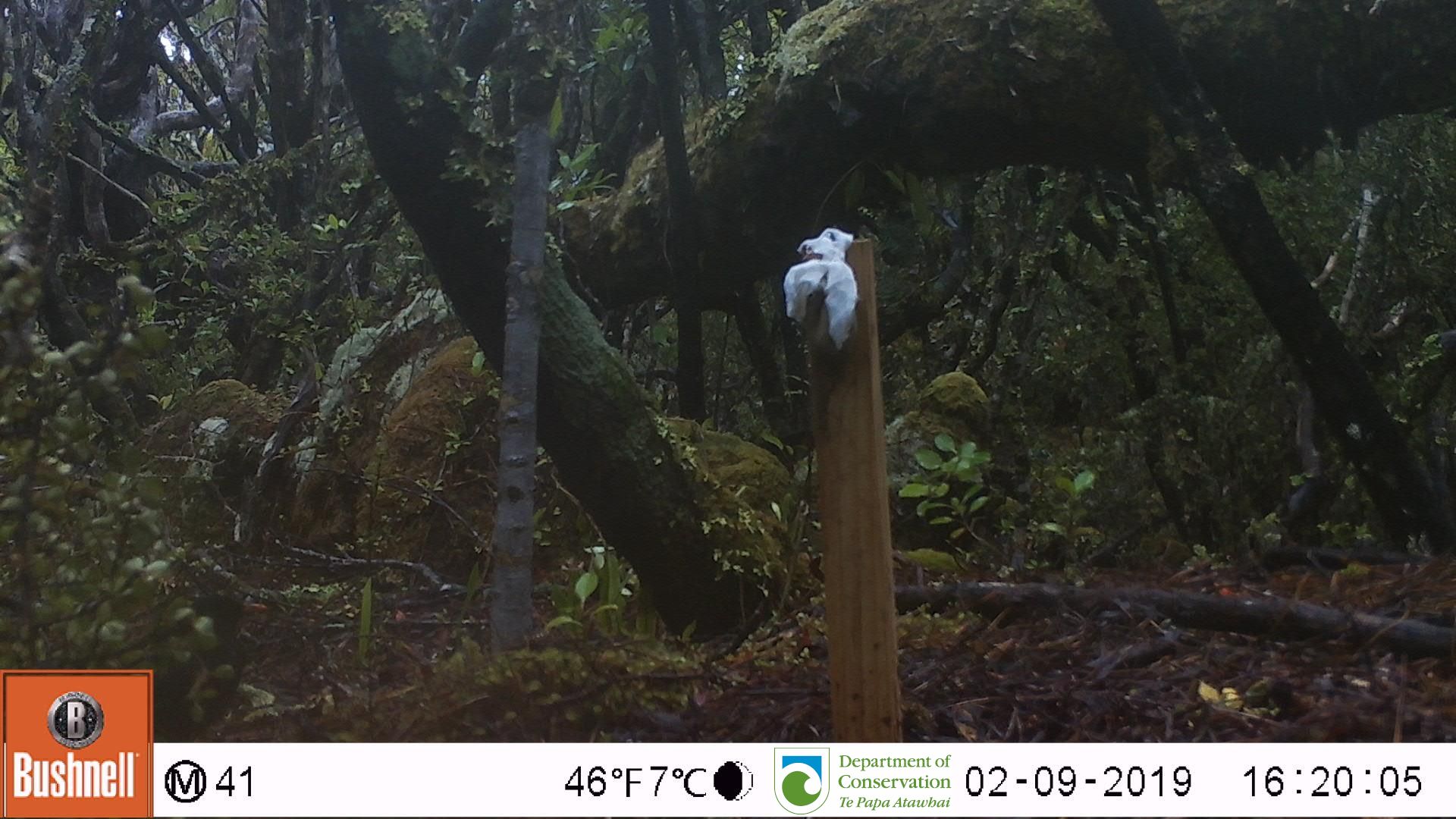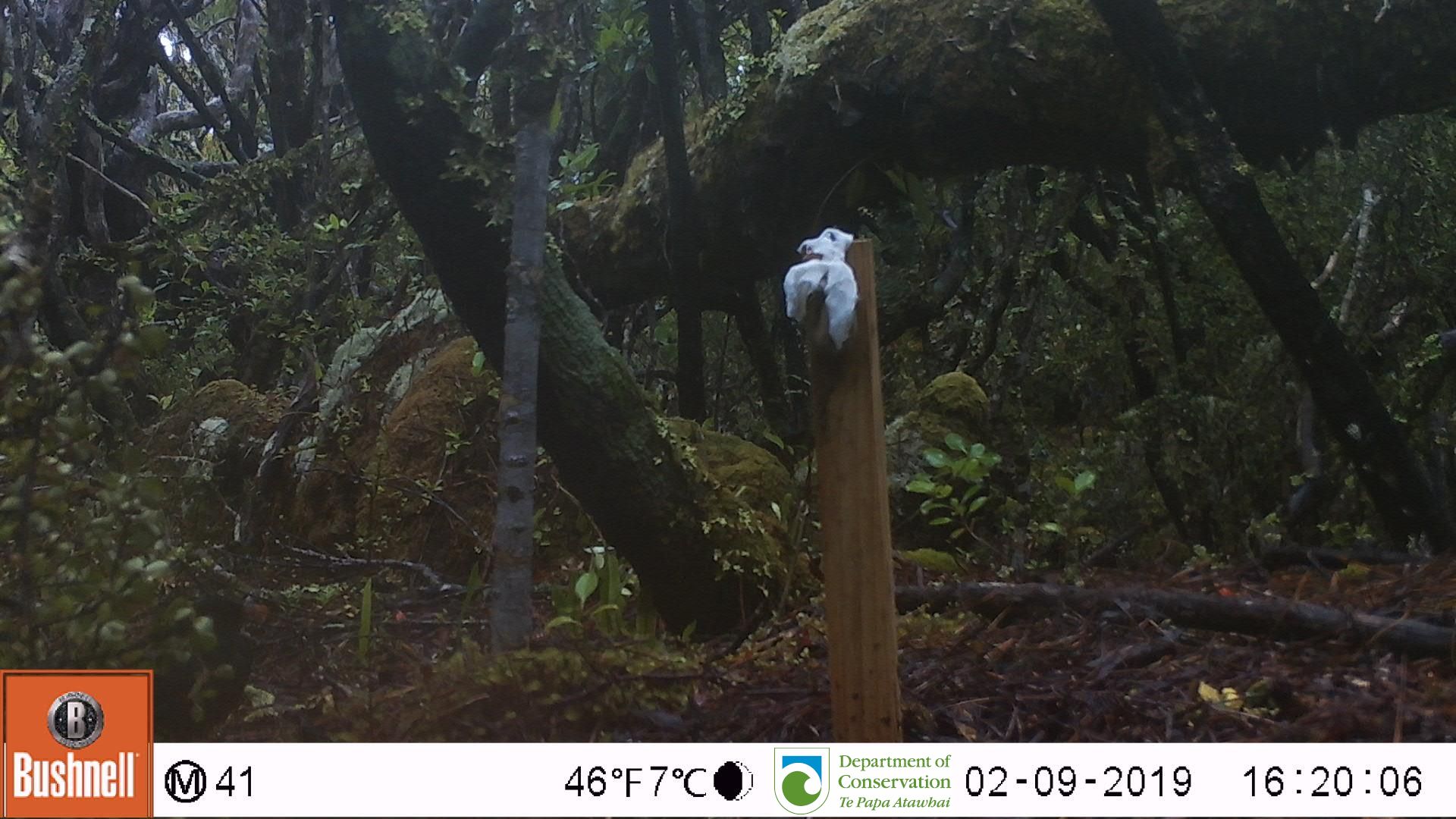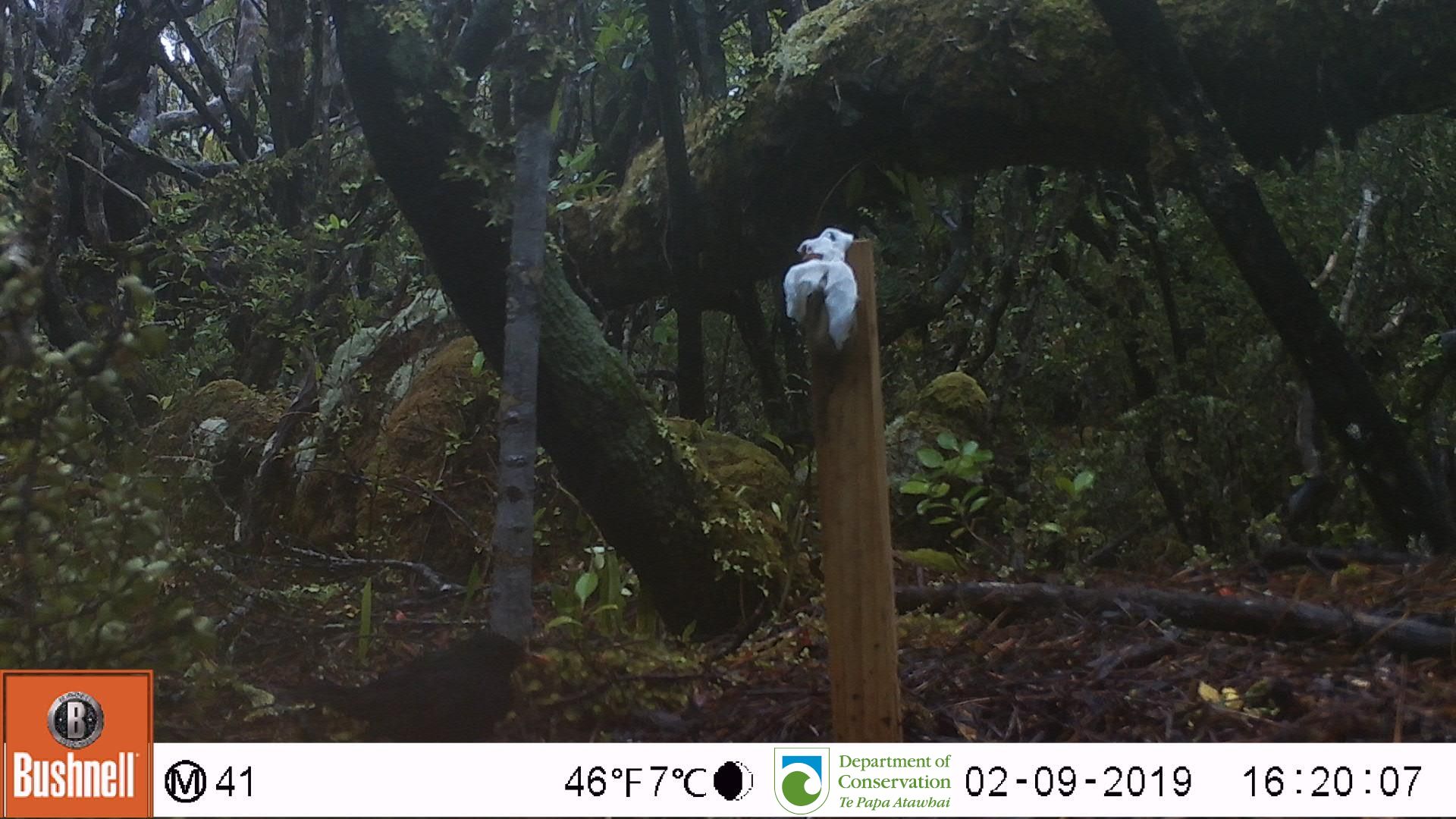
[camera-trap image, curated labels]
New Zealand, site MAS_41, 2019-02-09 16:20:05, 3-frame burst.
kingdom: Animalia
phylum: Chordata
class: Aves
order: Passeriformes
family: Turdidae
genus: Turdus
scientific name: Turdus merula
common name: eurasian blackbird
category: blackbird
Blackbird (eurasian blackbird) (Turdus merula).